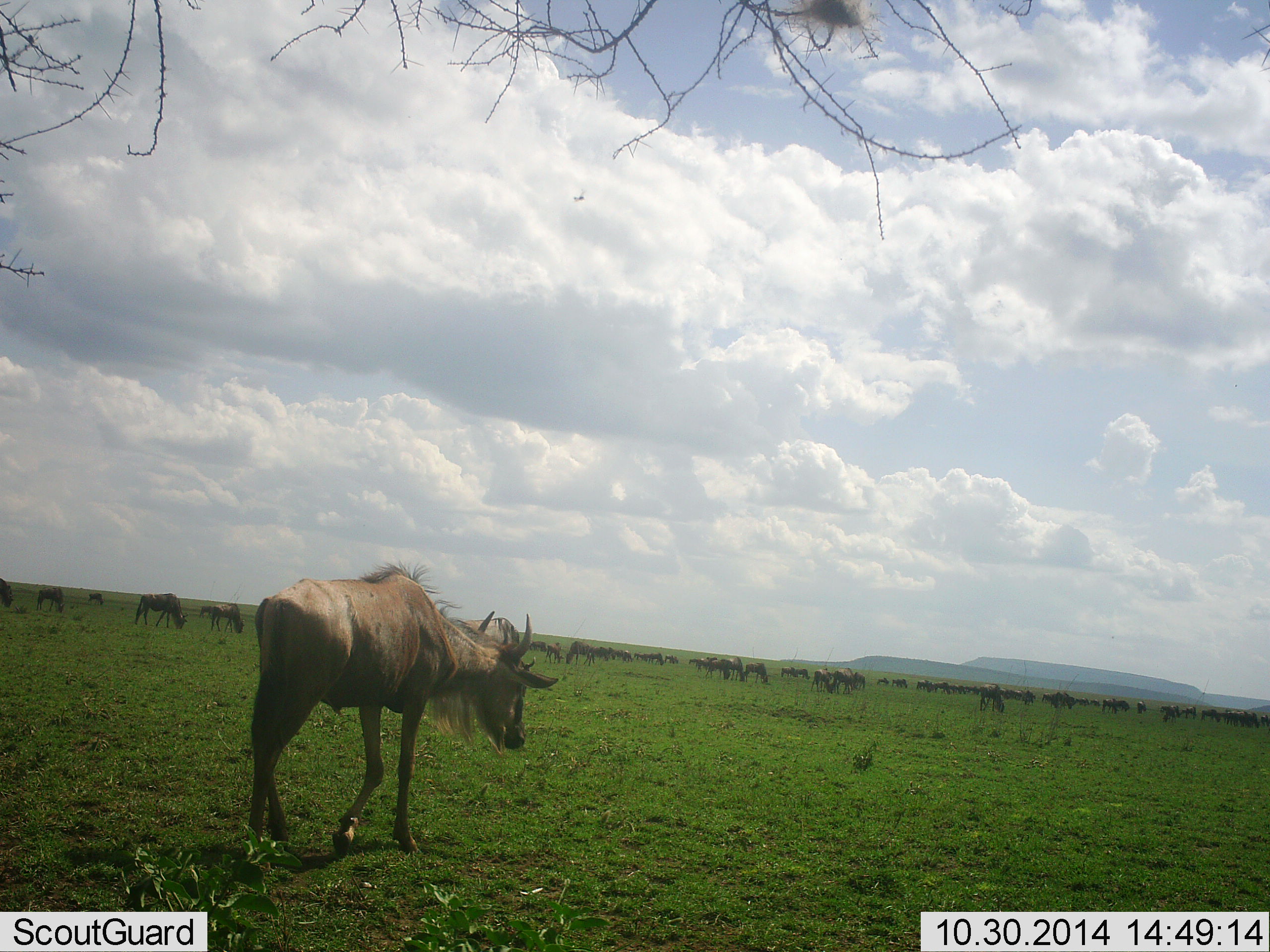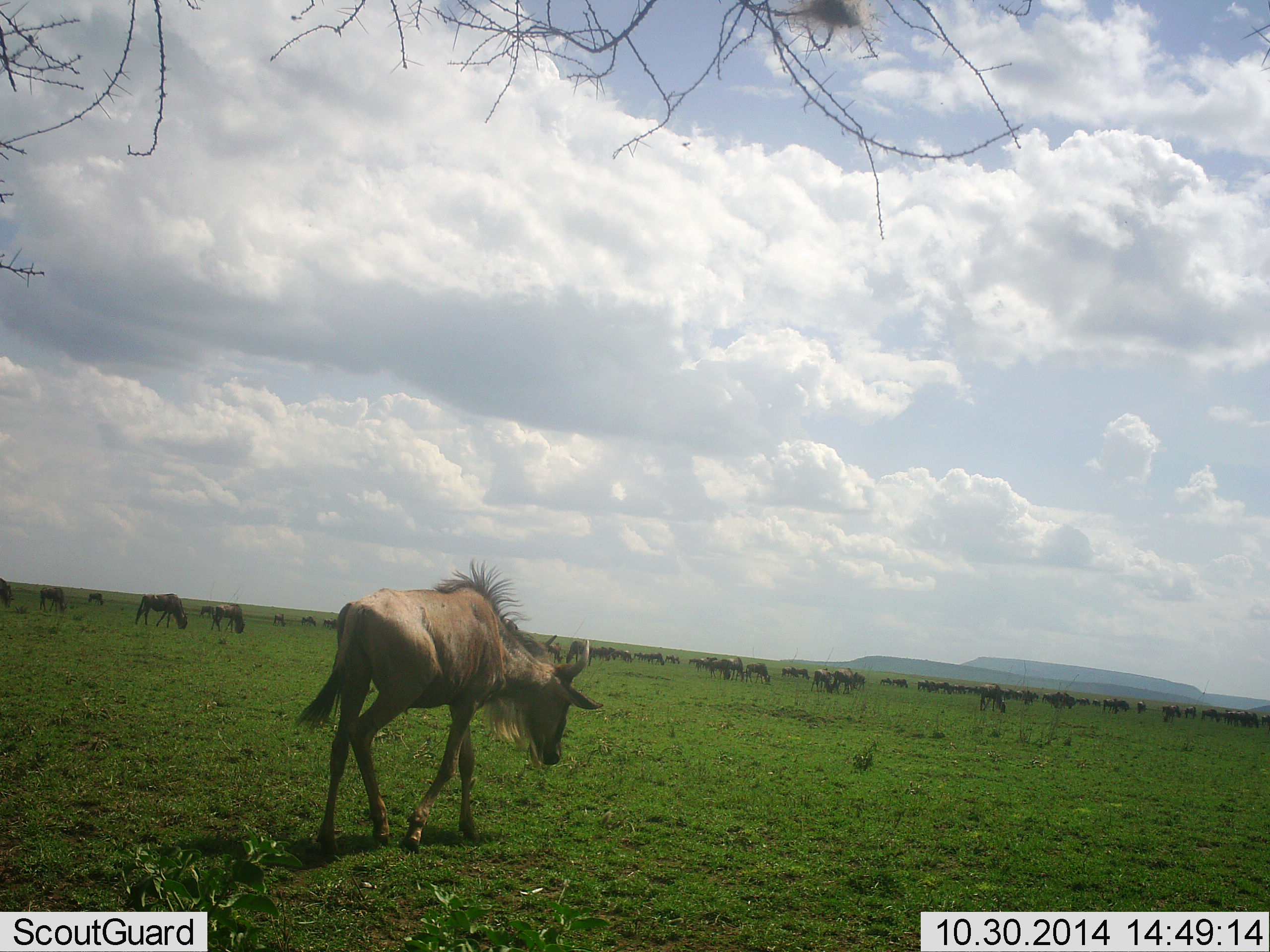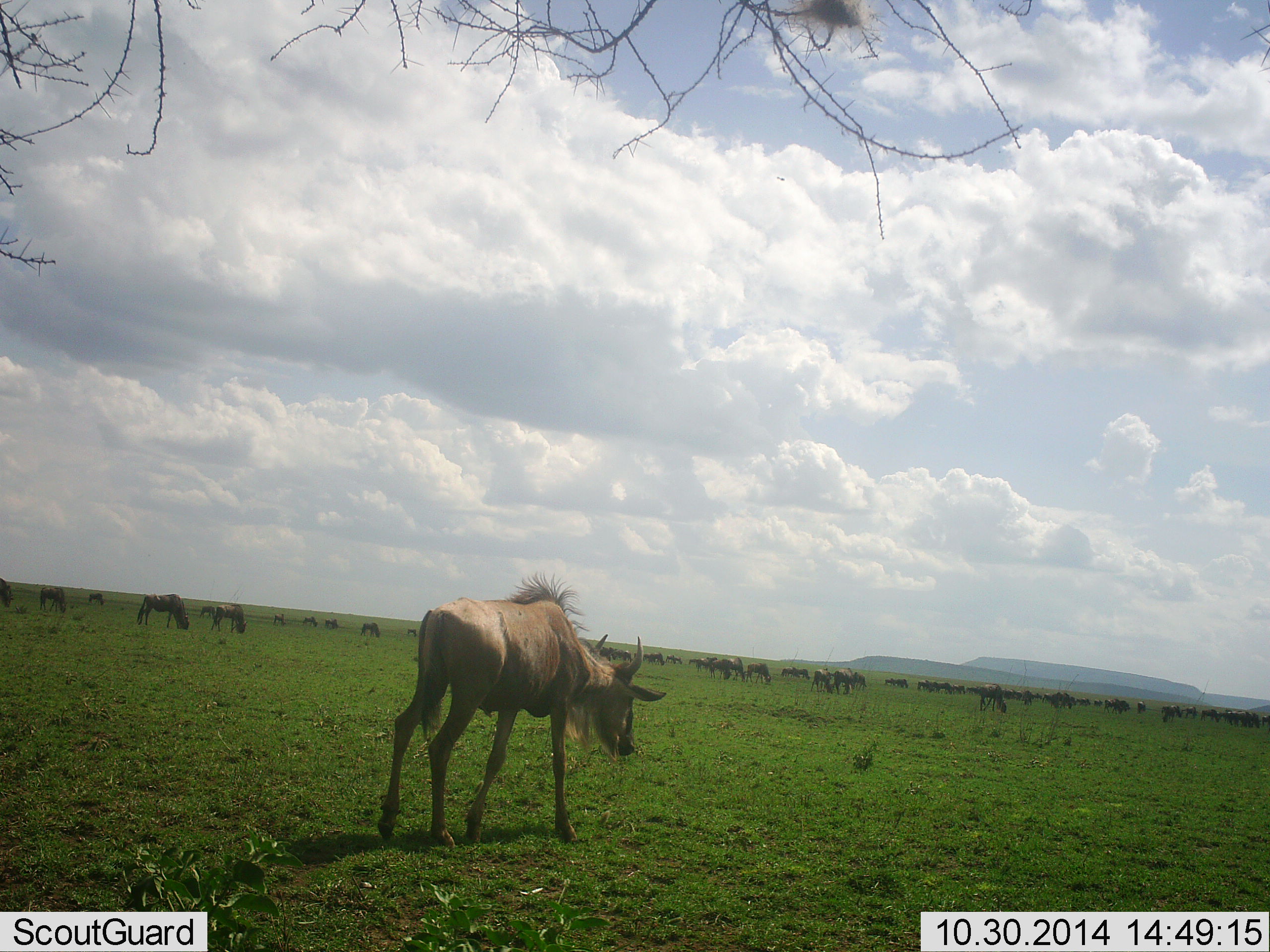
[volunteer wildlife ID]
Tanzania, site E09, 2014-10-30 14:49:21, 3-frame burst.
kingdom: Animalia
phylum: Chordata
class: Mammalia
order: Artiodactyla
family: Bovidae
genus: Connochaetes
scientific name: Connochaetes taurinus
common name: blue wildebeest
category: wildebeest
Wildebeest (blue wildebeest) (Connochaetes taurinus), count 51+. Behavior (volunteer vote fractions): standing 27%, resting 9%, moving 64%, interacting 18%. Young present (vote fraction): 18%. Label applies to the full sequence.